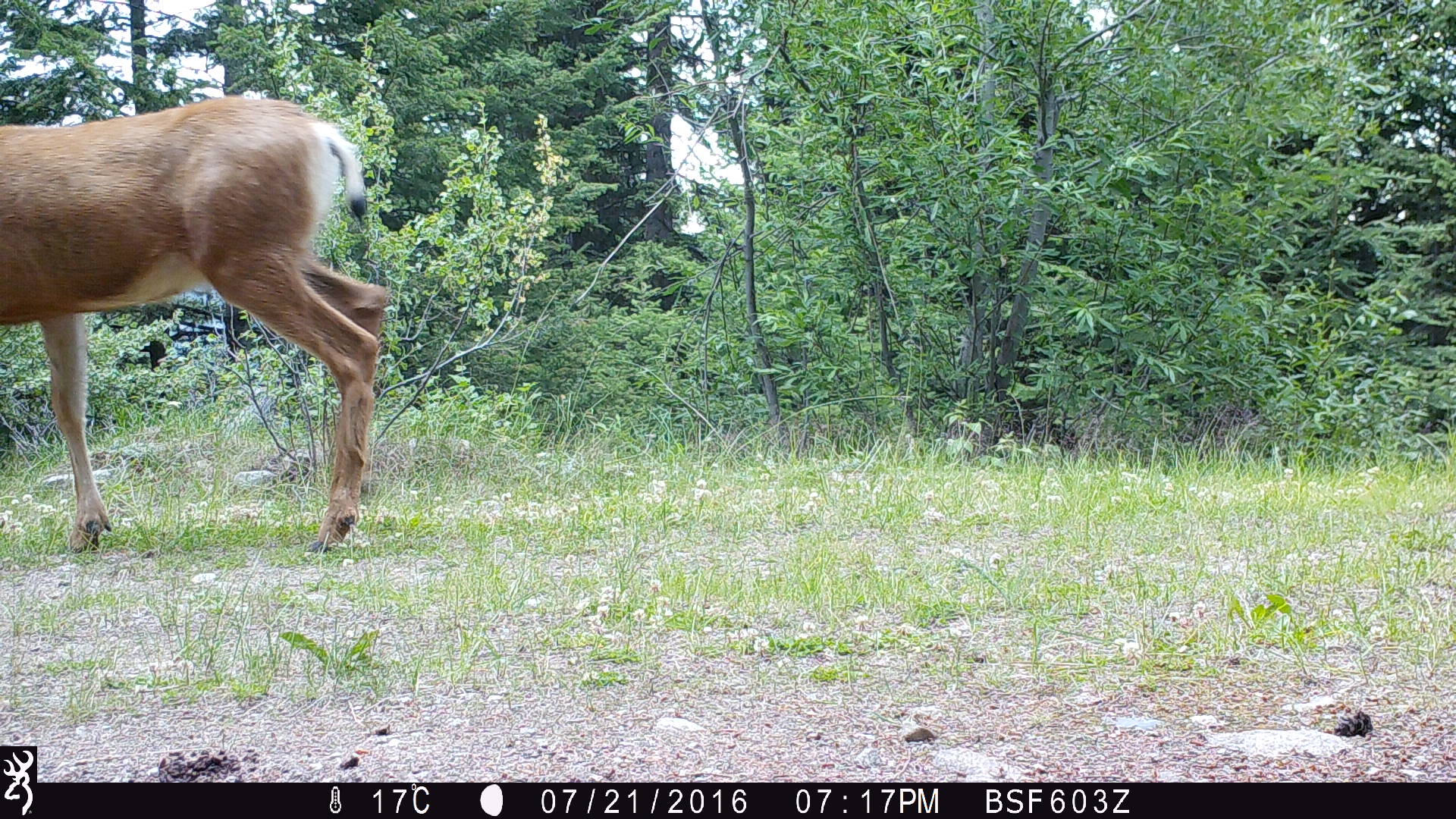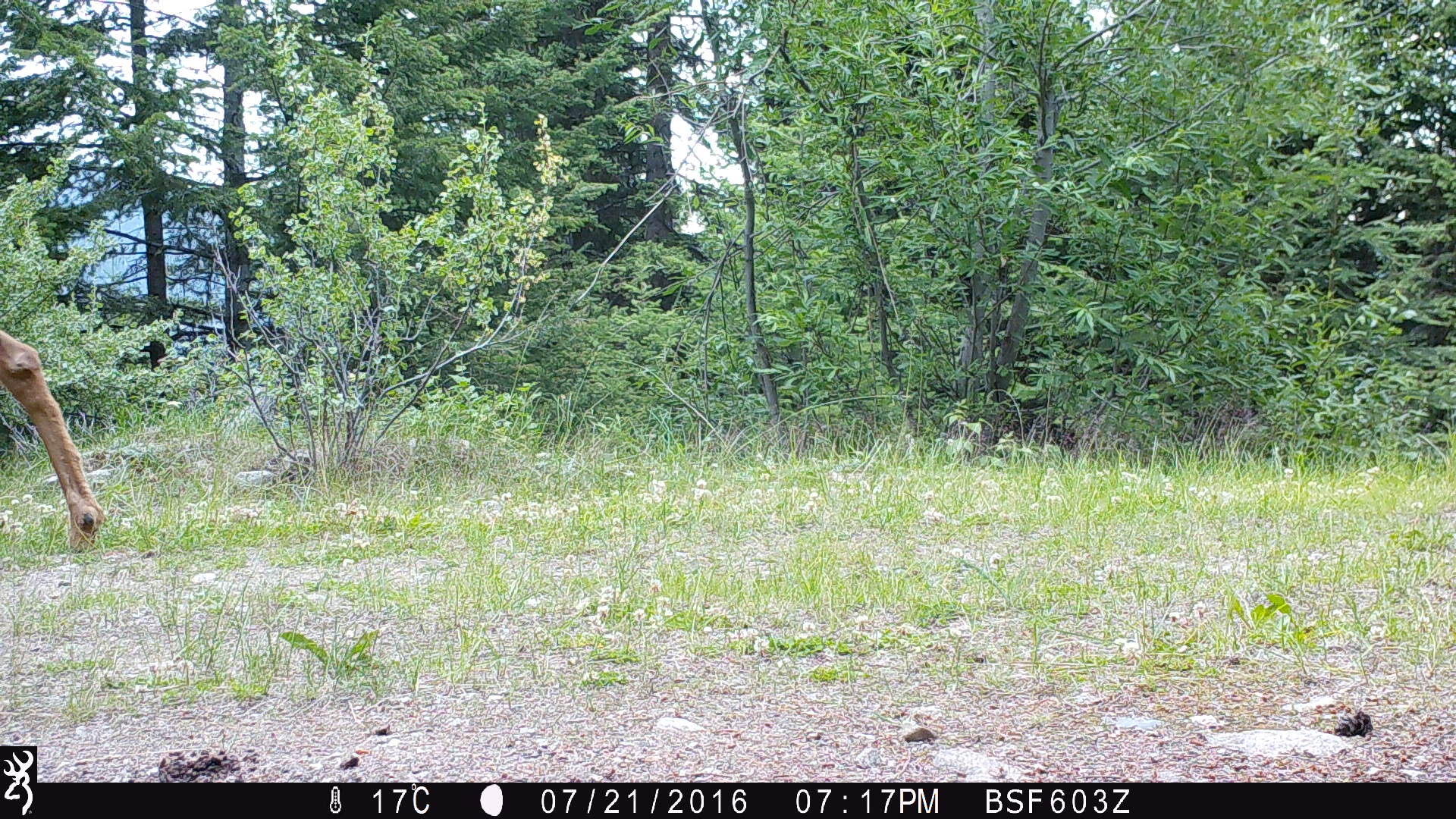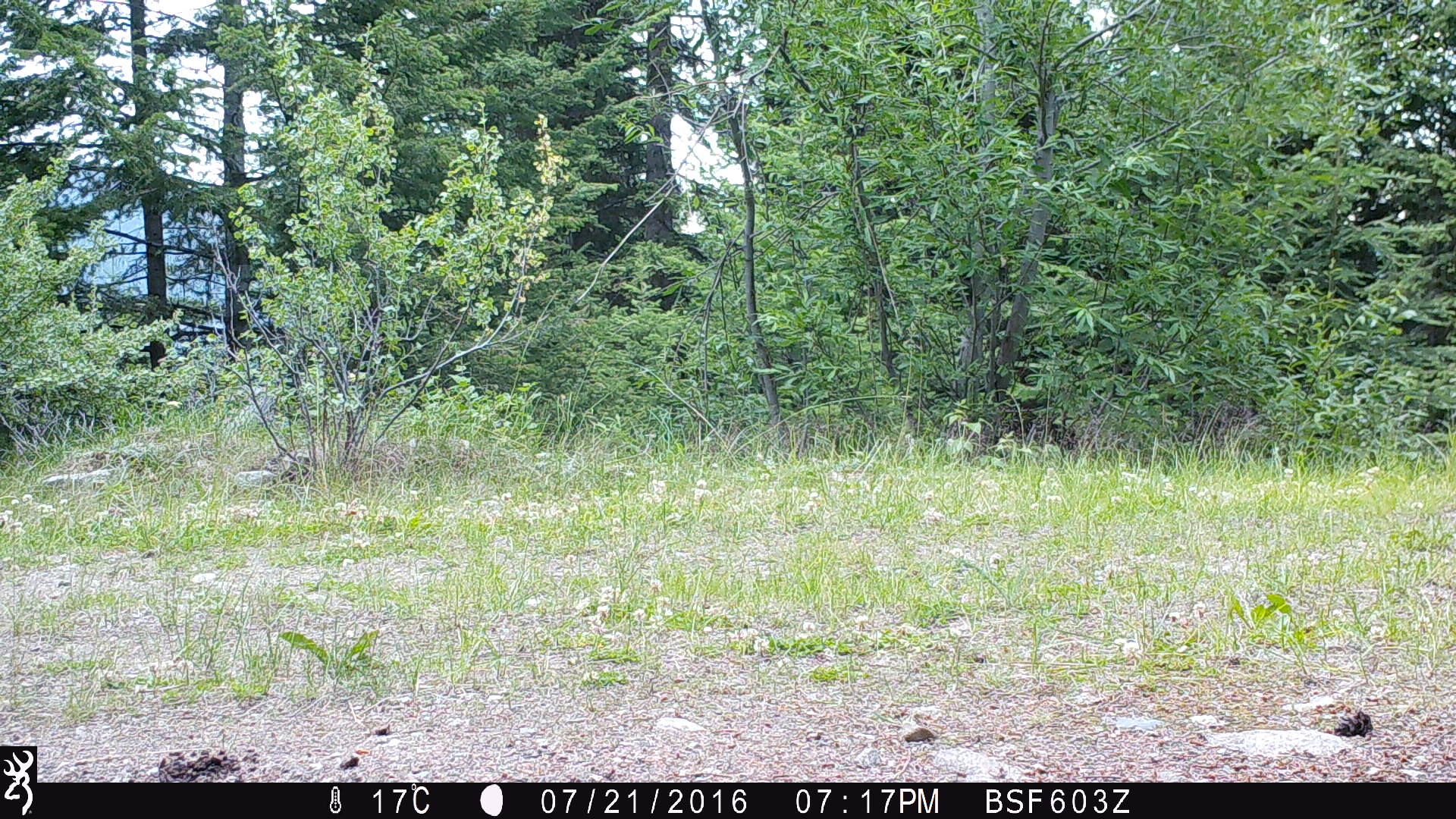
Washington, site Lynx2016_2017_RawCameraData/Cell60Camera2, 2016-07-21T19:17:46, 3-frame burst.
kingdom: Animalia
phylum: Chordata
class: Mammalia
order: Artiodactyla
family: Cervidae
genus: Odocoileus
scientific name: Odocoileus hemionus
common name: mule deer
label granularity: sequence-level